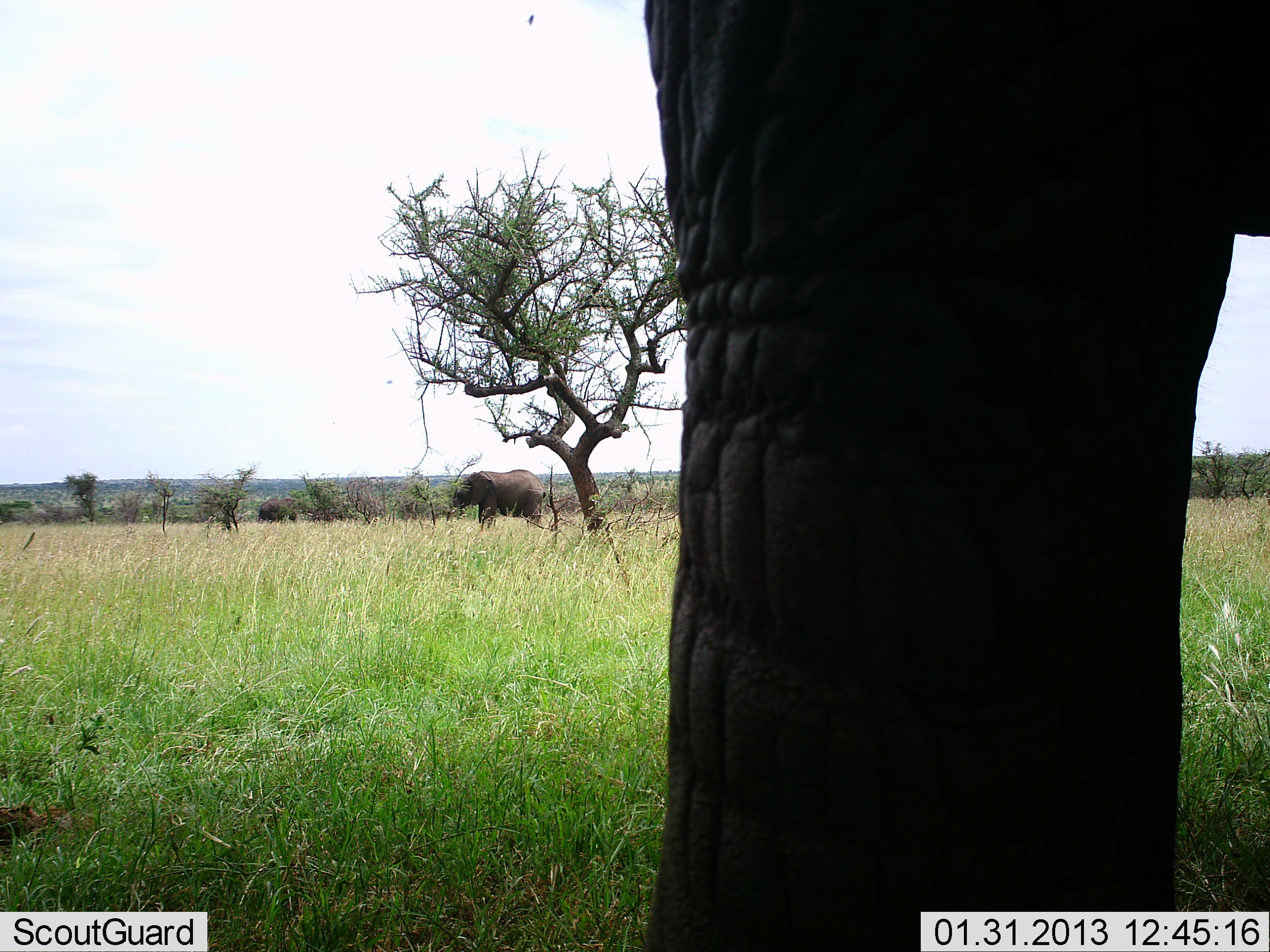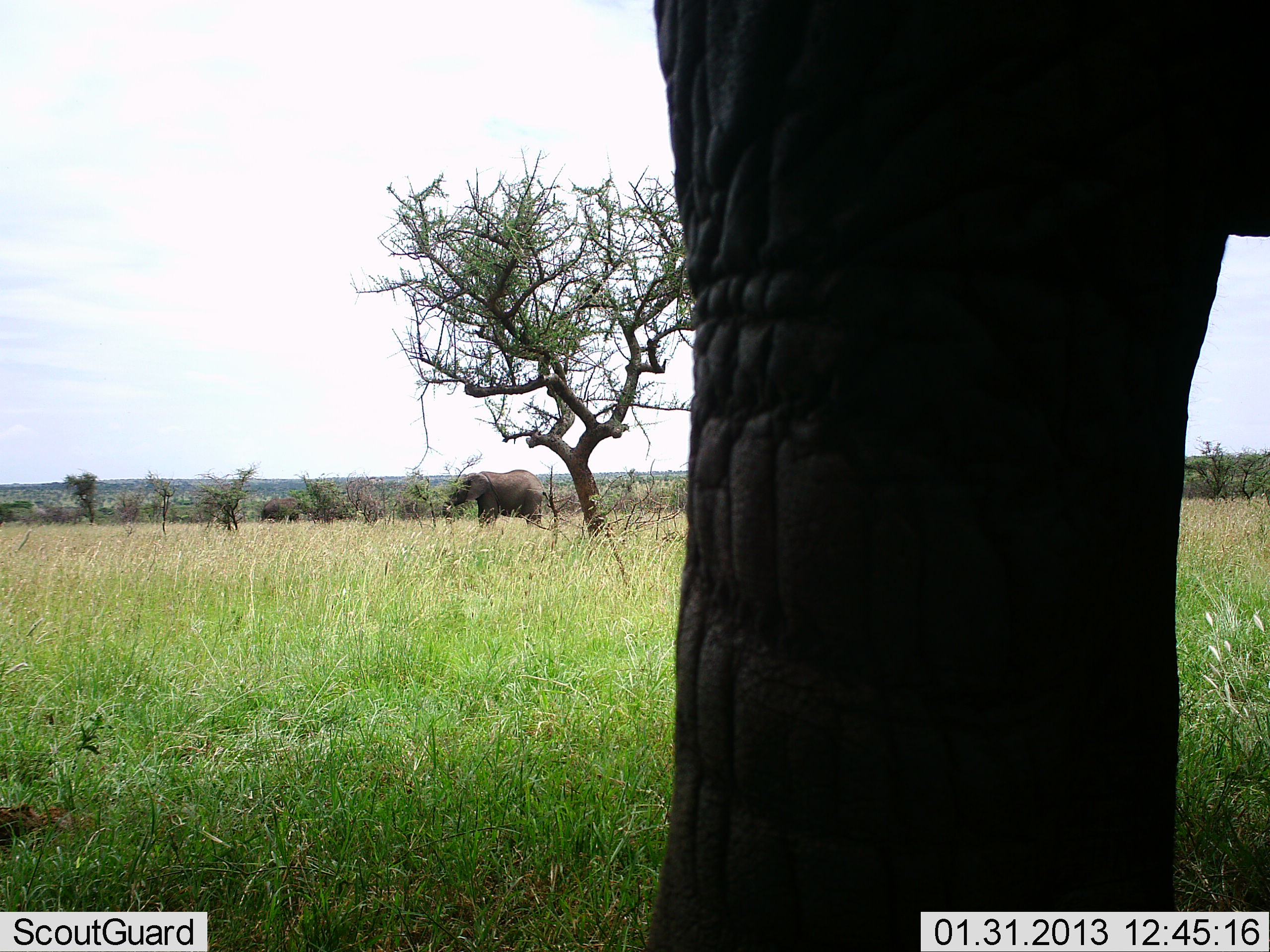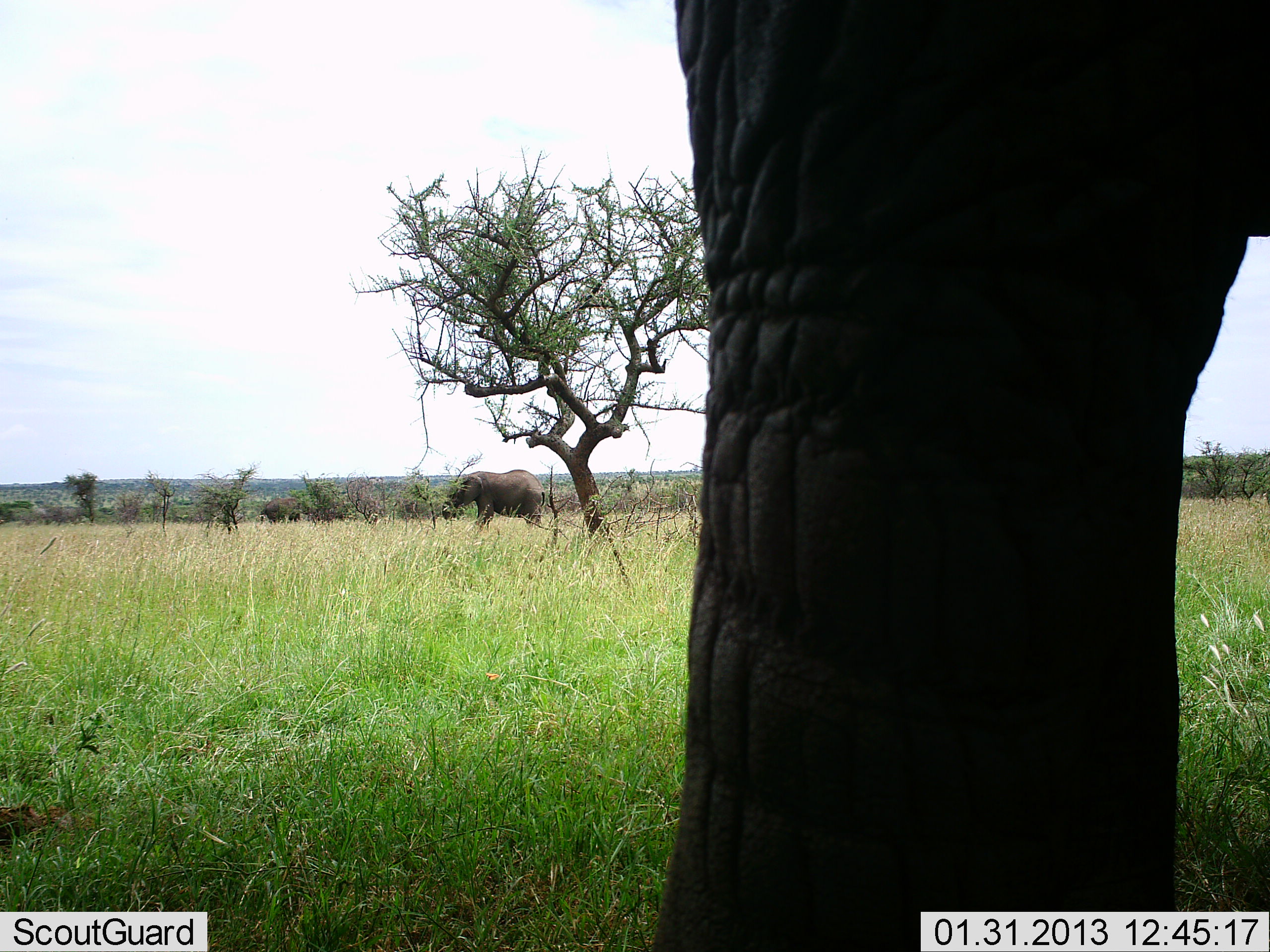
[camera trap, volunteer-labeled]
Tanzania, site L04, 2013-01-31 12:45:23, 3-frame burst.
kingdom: Animalia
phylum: Chordata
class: Mammalia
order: Proboscidea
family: Elephantidae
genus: Loxodonta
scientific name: Loxodonta africana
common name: african bush elephant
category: elephant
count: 3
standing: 94%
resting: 0%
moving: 6%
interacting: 0%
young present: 0%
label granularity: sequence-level